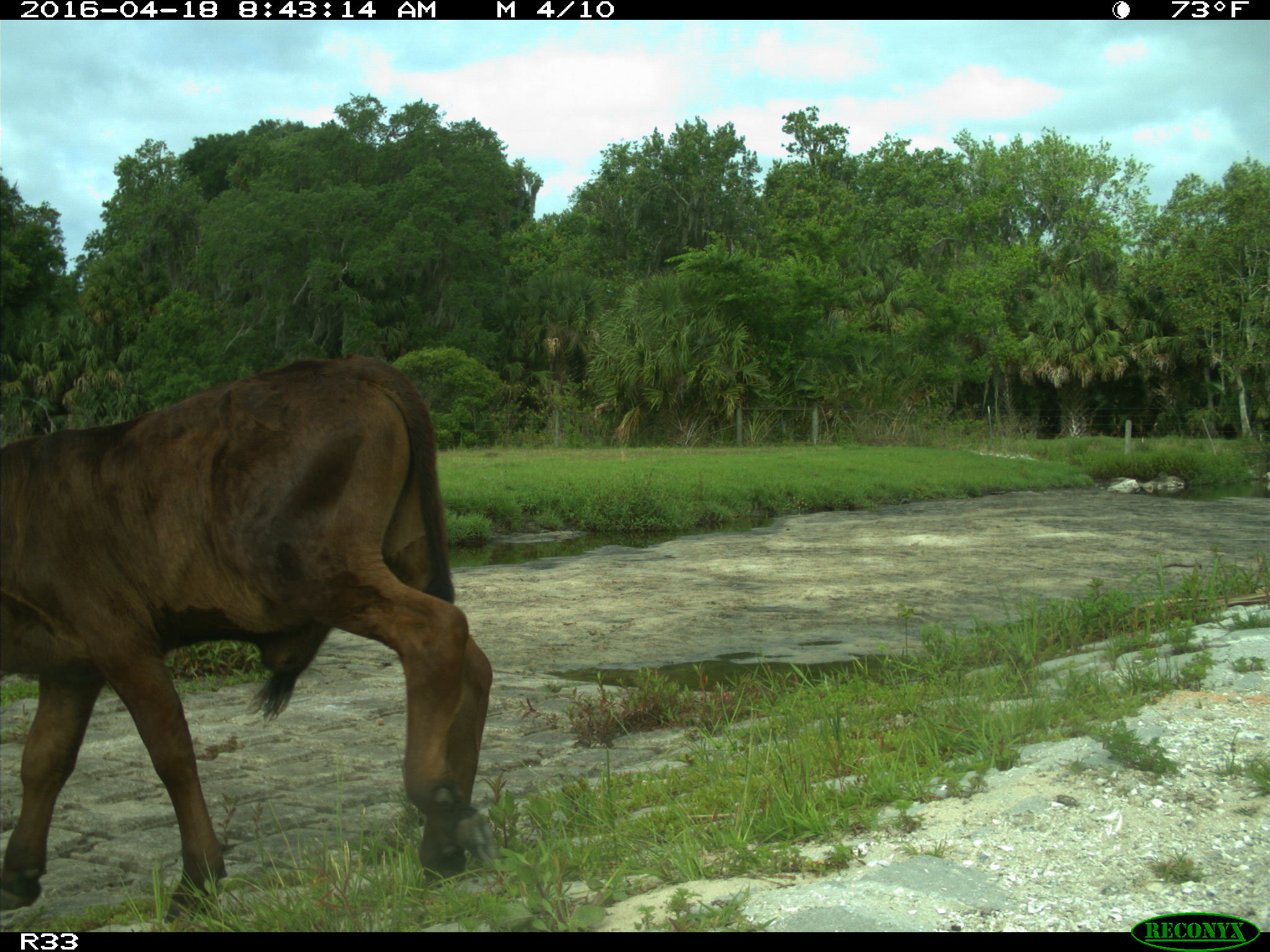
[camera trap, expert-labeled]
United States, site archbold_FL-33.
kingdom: Animalia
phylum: Chordata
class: Mammalia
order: Artiodactyla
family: Bovidae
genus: Bos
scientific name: Bos taurus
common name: domestic cow